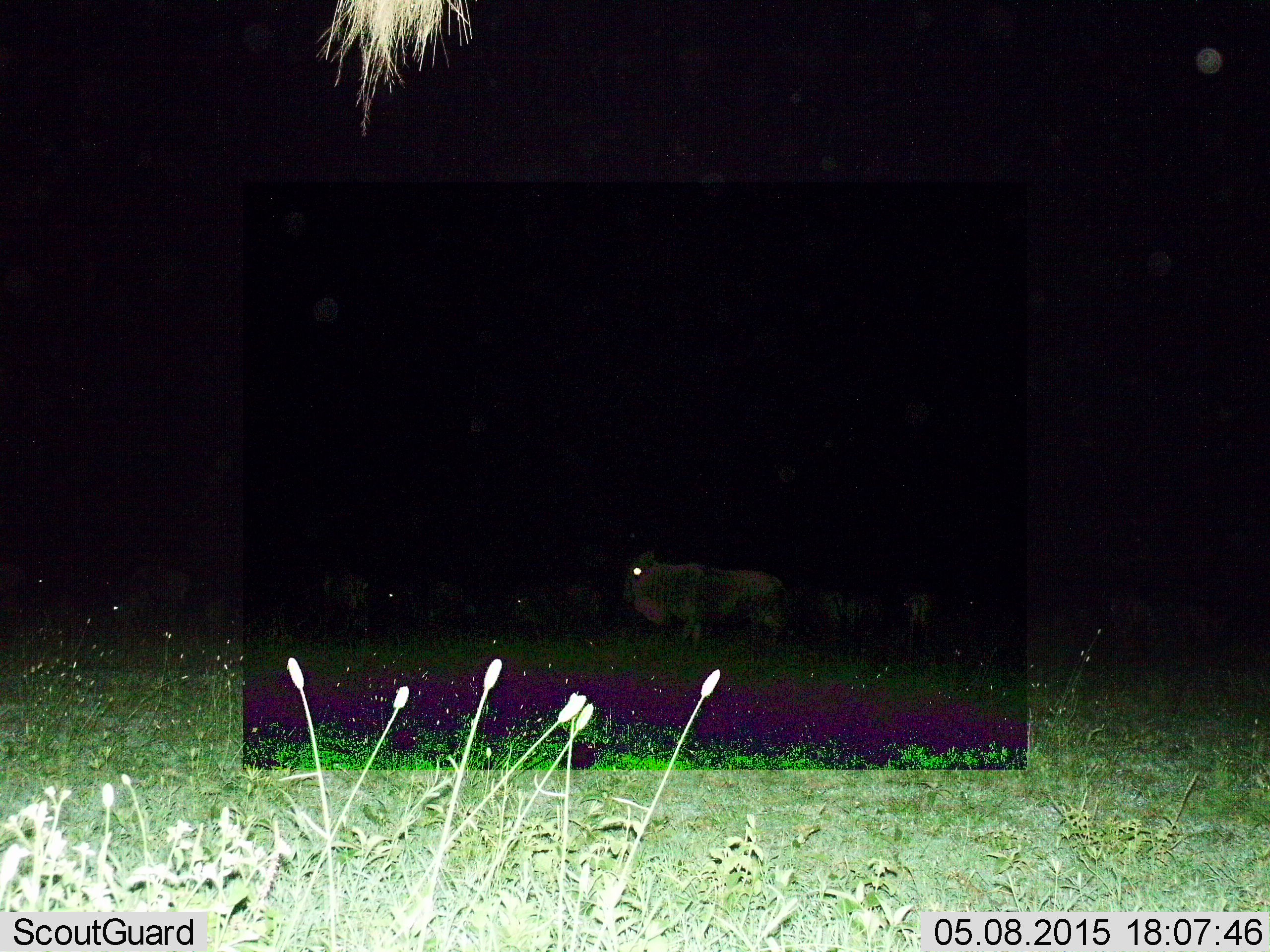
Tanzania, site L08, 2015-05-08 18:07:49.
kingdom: Animalia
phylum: Chordata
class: Mammalia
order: Artiodactyla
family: Bovidae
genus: Connochaetes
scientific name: Connochaetes taurinus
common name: blue wildebeest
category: wildebeest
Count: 4.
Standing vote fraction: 70%.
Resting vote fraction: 10%.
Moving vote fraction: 20%.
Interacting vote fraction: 0%.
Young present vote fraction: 0%.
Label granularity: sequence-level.